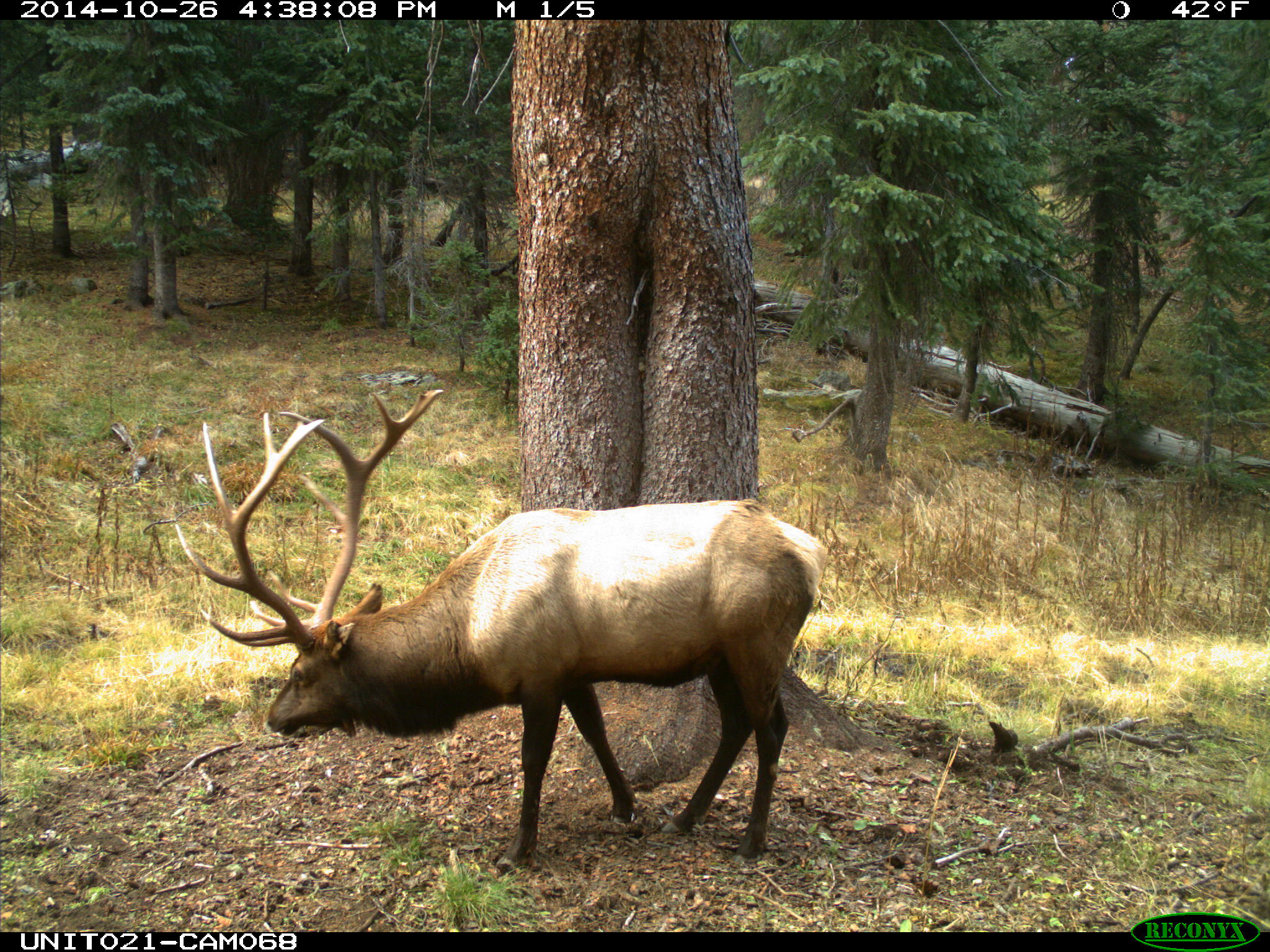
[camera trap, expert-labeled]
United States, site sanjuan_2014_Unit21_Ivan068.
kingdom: Animalia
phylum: Chordata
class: Mammalia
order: Artiodactyla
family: Cervidae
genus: Cervus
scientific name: Cervus elaphus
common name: red deer